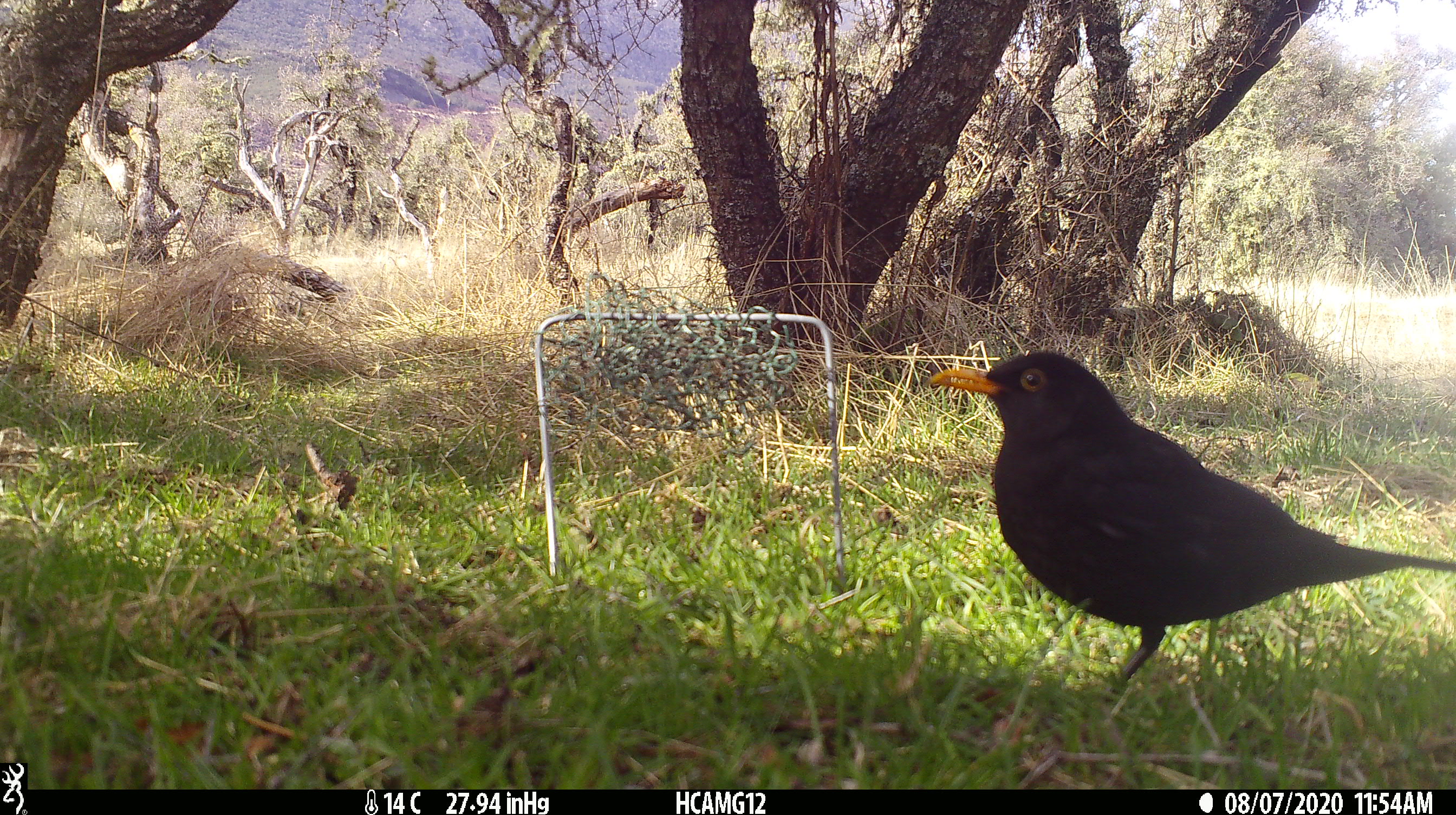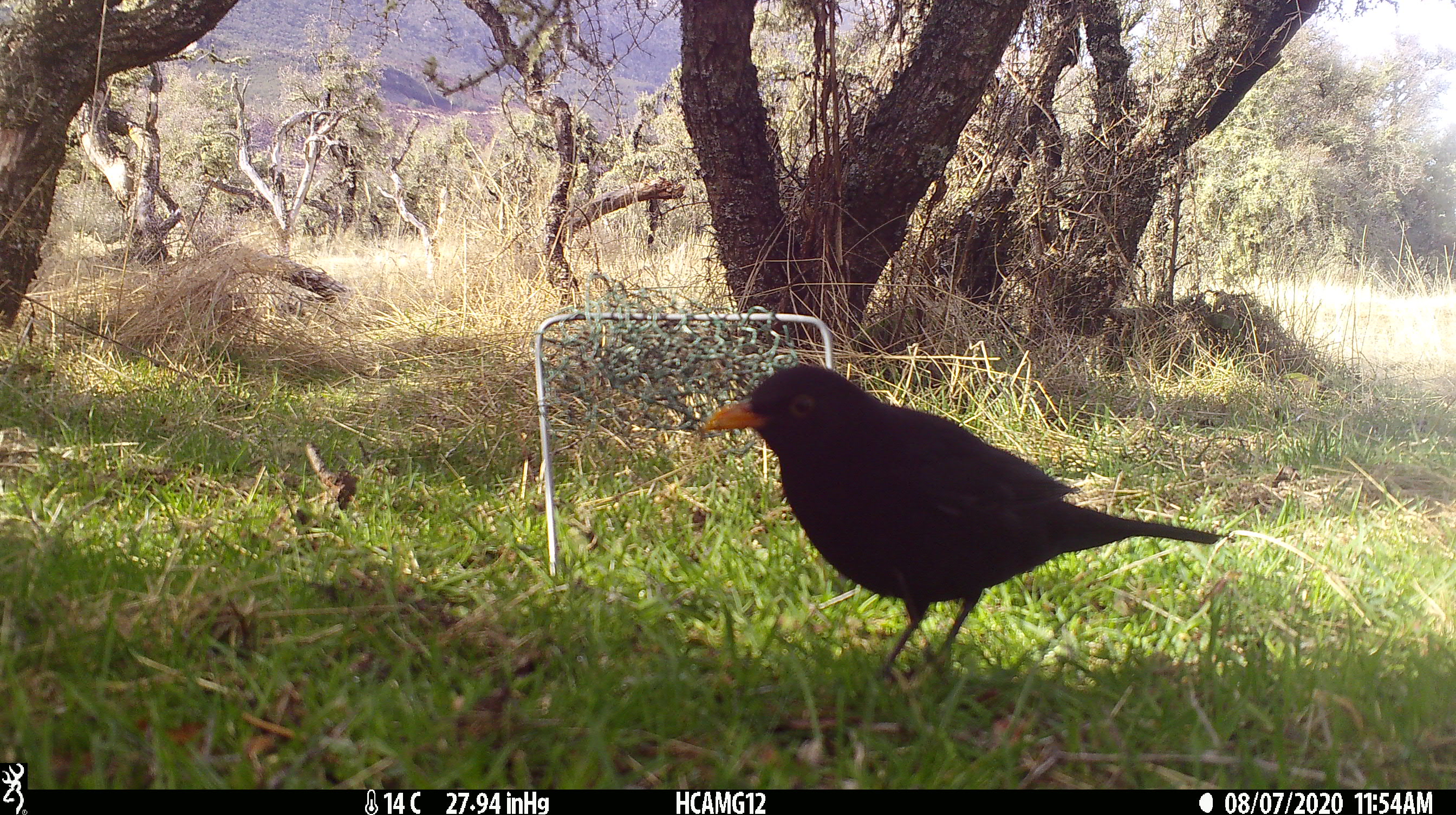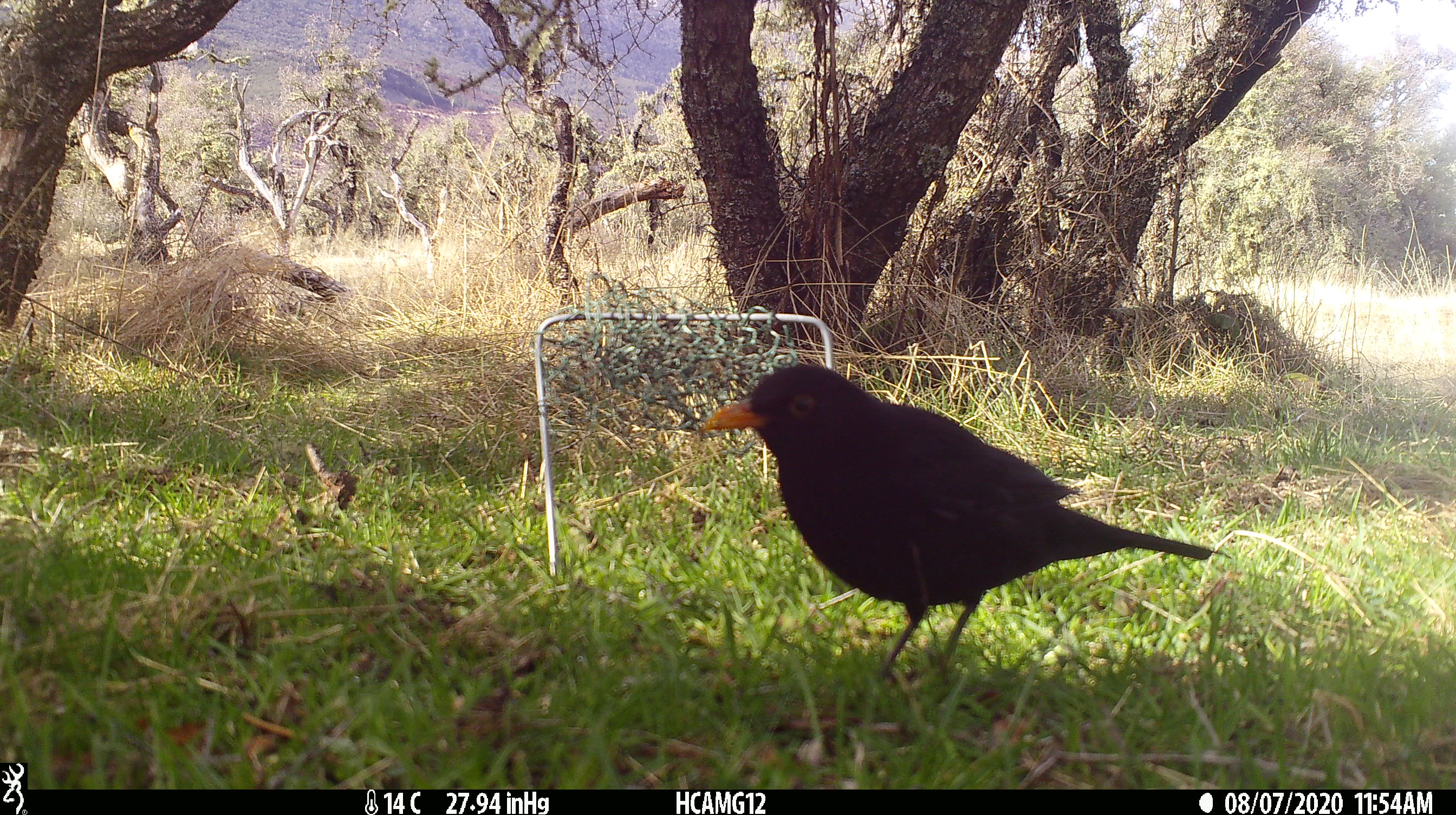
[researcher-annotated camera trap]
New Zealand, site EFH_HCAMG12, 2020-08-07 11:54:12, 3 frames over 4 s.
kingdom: Animalia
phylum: Chordata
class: Aves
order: Passeriformes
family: Turdidae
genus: Turdus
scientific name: Turdus merula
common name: eurasian blackbird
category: blackbird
Blackbird (eurasian blackbird) (Turdus merula).